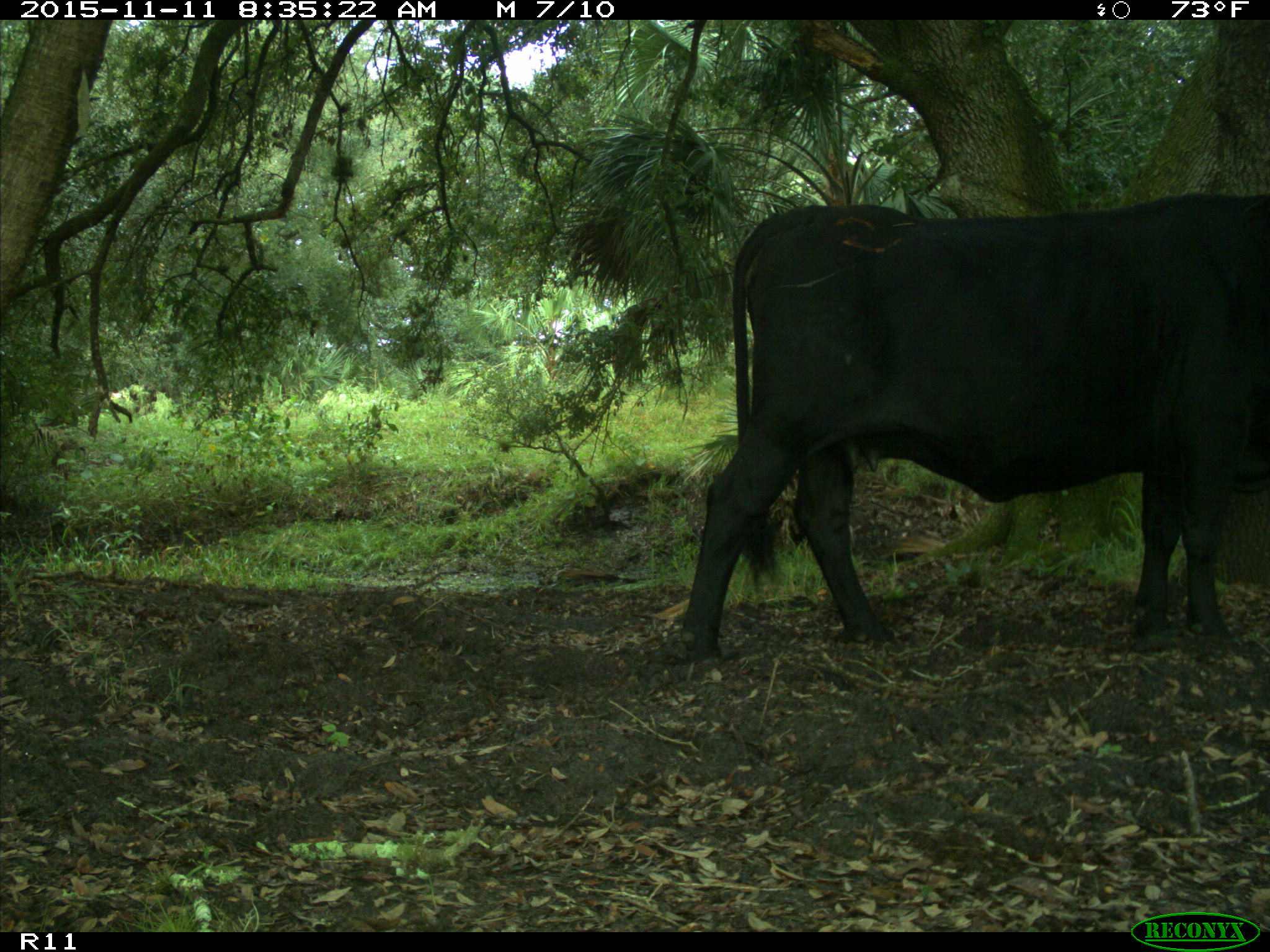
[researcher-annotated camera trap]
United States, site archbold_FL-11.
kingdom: Animalia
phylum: Chordata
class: Mammalia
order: Artiodactyla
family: Bovidae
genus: Bos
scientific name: Bos taurus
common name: domestic cow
Bos taurus (domestic cow).